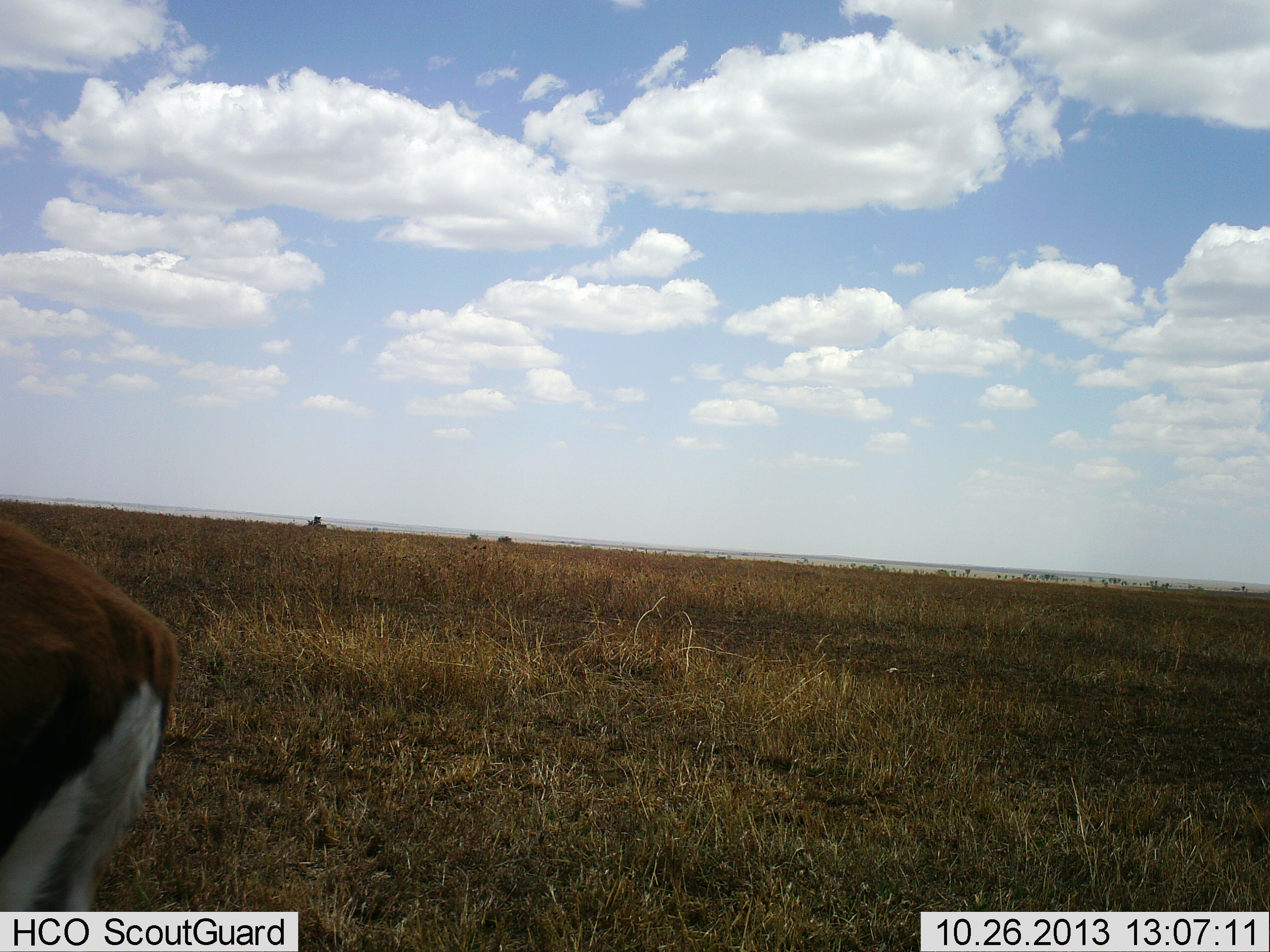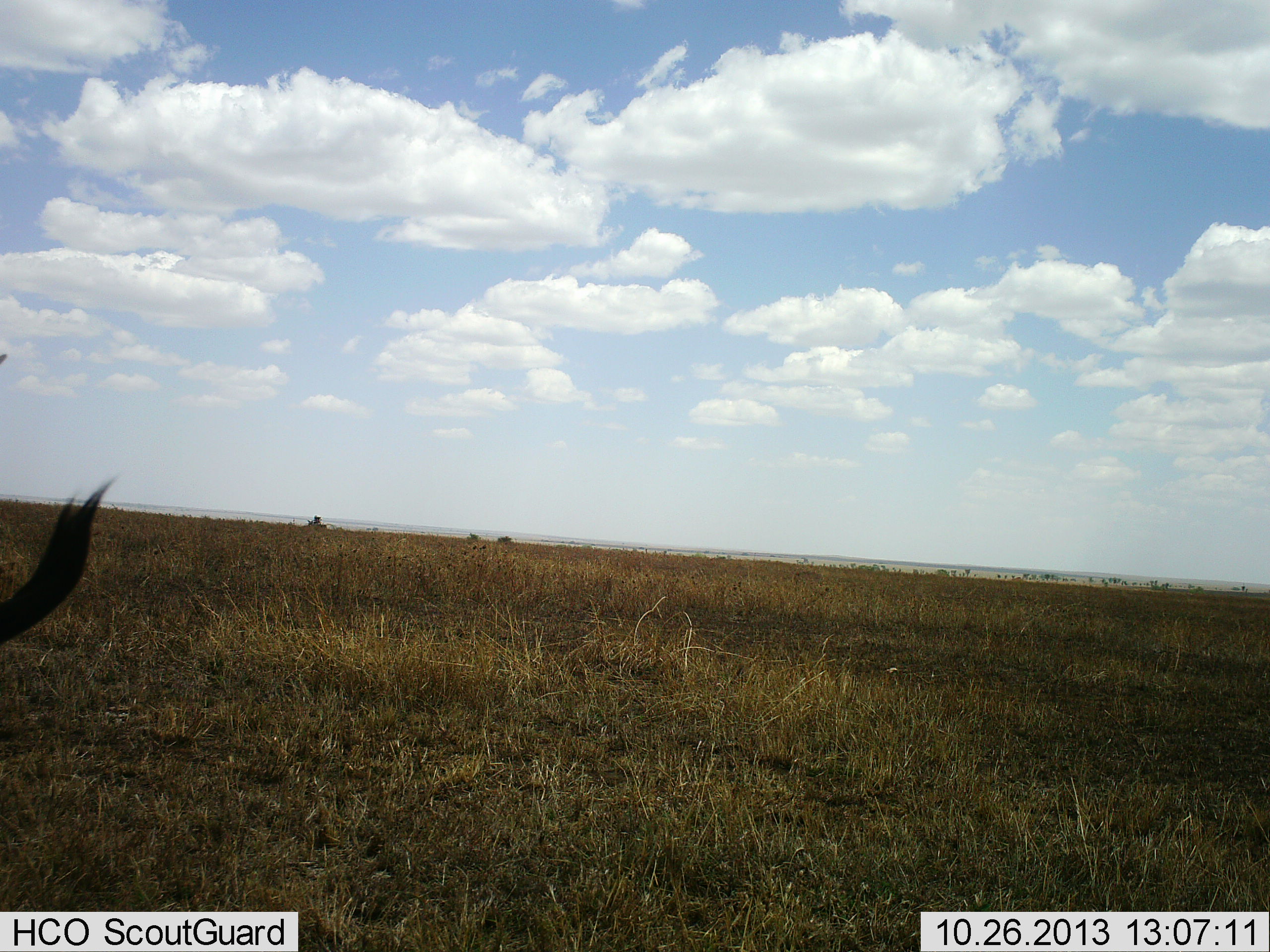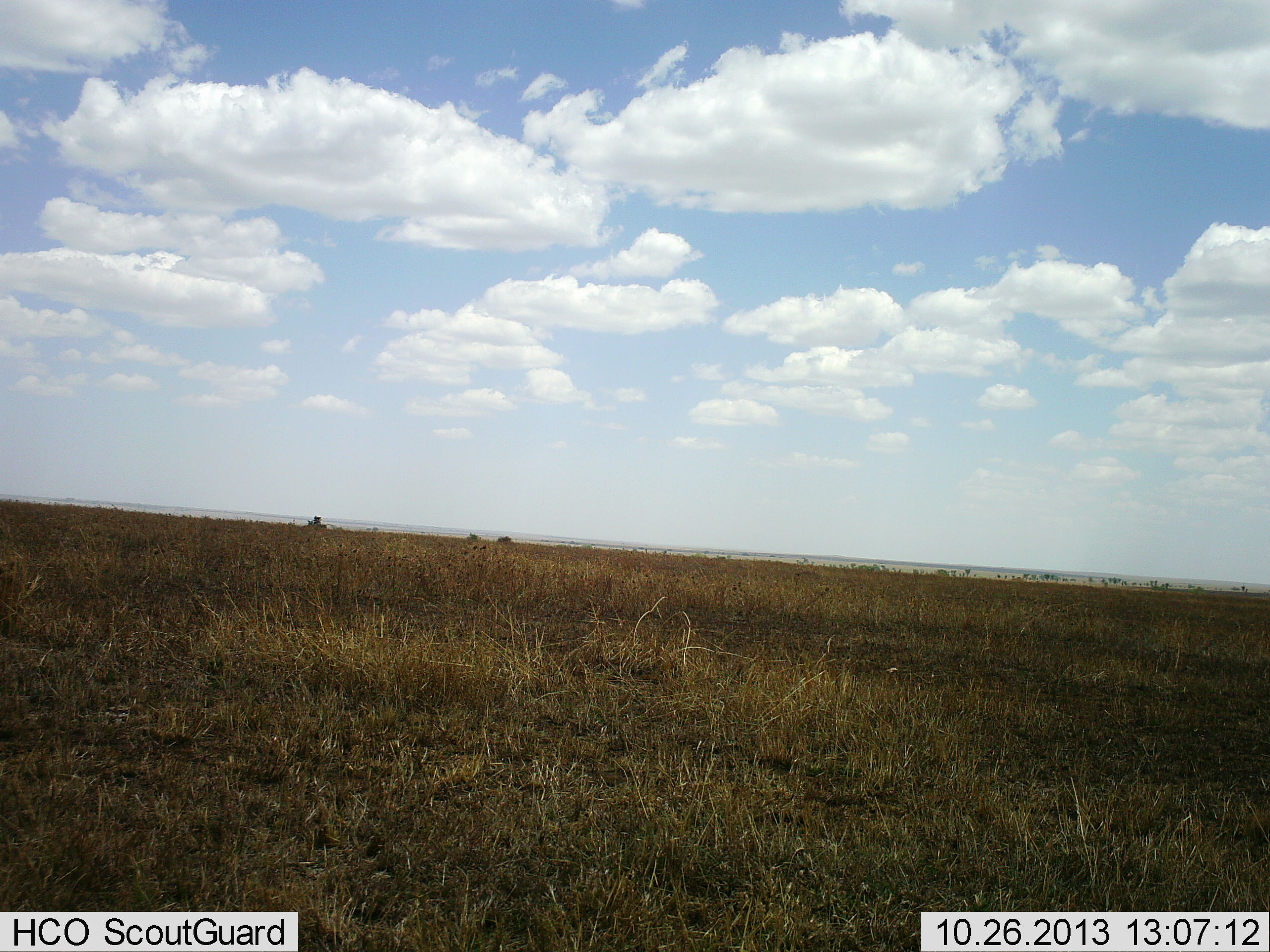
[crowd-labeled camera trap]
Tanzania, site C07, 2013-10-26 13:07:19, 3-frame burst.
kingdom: Animalia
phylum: Chordata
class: Mammalia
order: Artiodactyla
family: Bovidae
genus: Eudorcas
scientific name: Eudorcas thomsonii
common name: thomson's gazelle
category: gazellethomsons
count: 1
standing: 10%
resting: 0%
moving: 90%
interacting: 0%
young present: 0%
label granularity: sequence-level